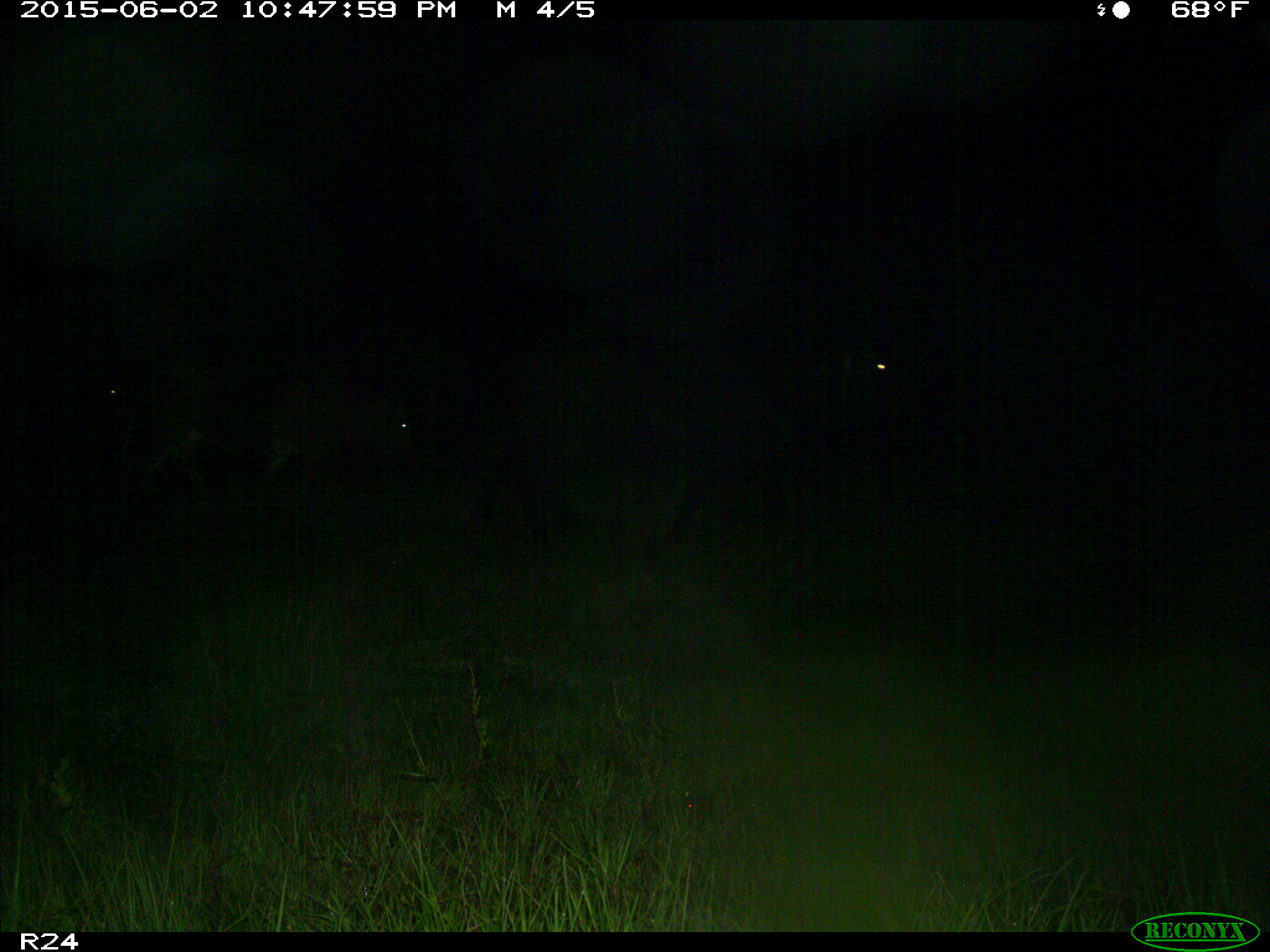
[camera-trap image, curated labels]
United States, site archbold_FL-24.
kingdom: Animalia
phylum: Chordata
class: Mammalia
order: Artiodactyla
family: Bovidae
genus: Bos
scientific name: Bos taurus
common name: domestic cow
Bos taurus (domestic cow).